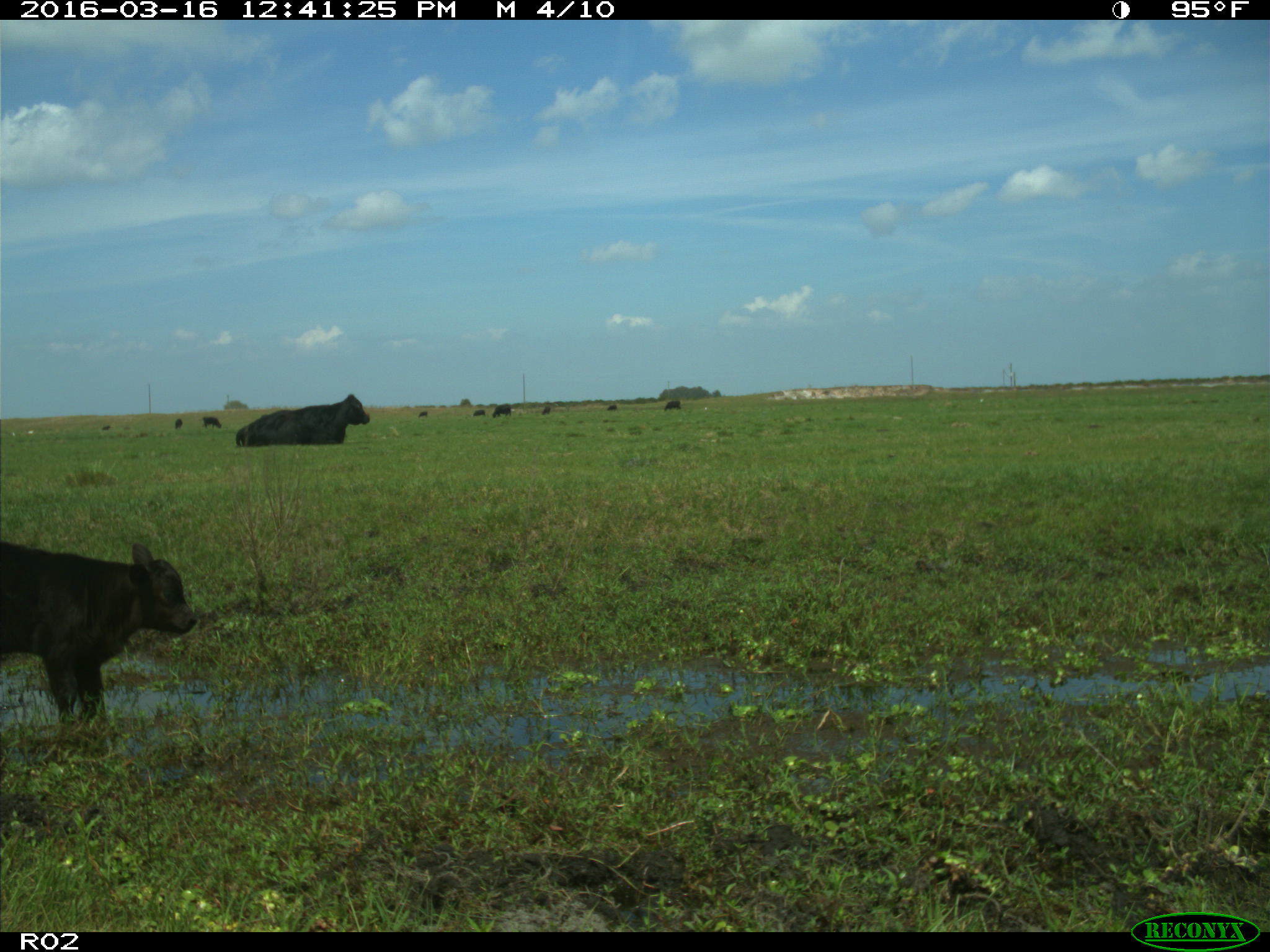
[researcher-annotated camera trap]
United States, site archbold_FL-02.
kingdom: Animalia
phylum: Chordata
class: Mammalia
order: Artiodactyla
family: Bovidae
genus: Bos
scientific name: Bos taurus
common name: domestic cow